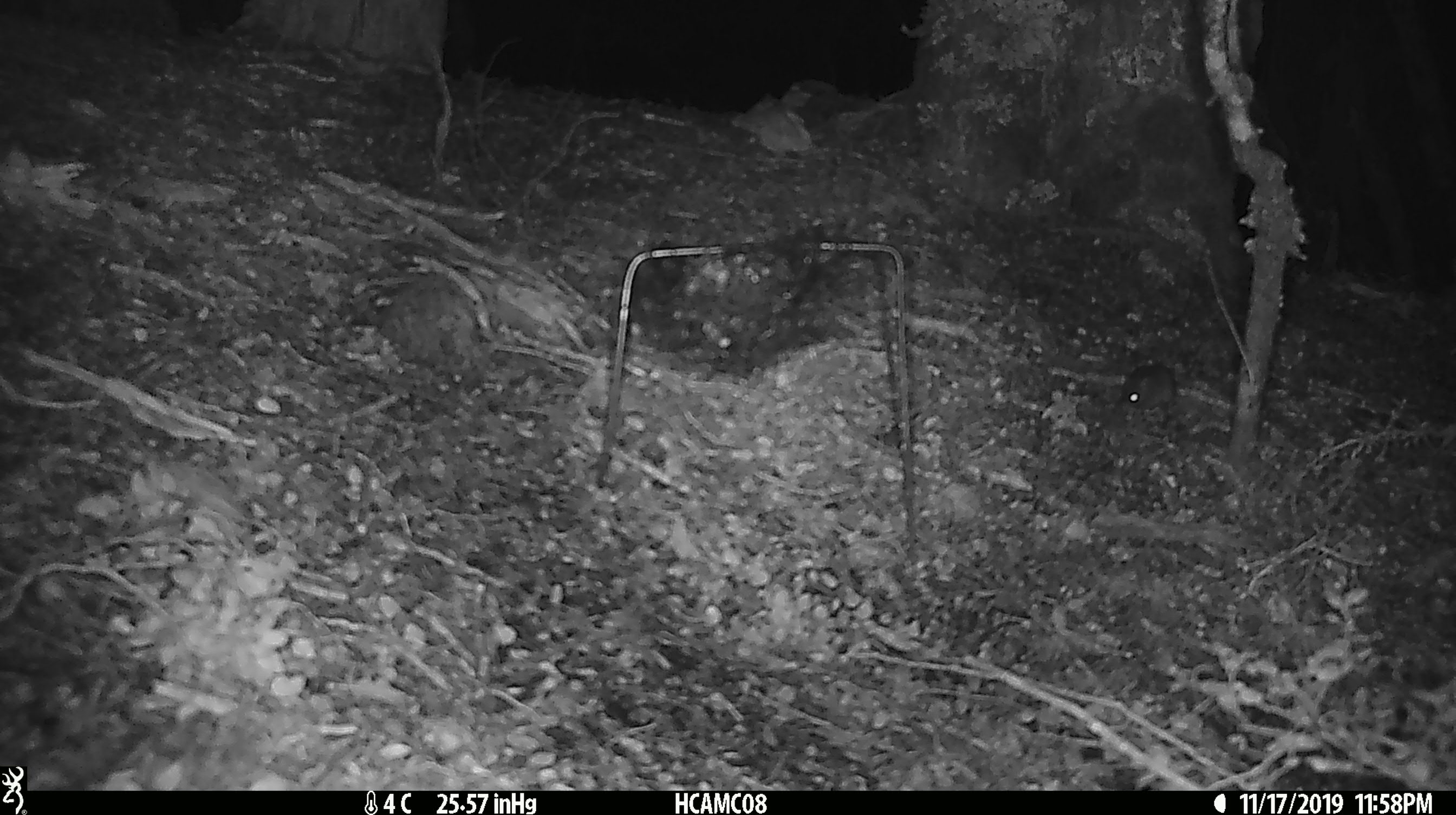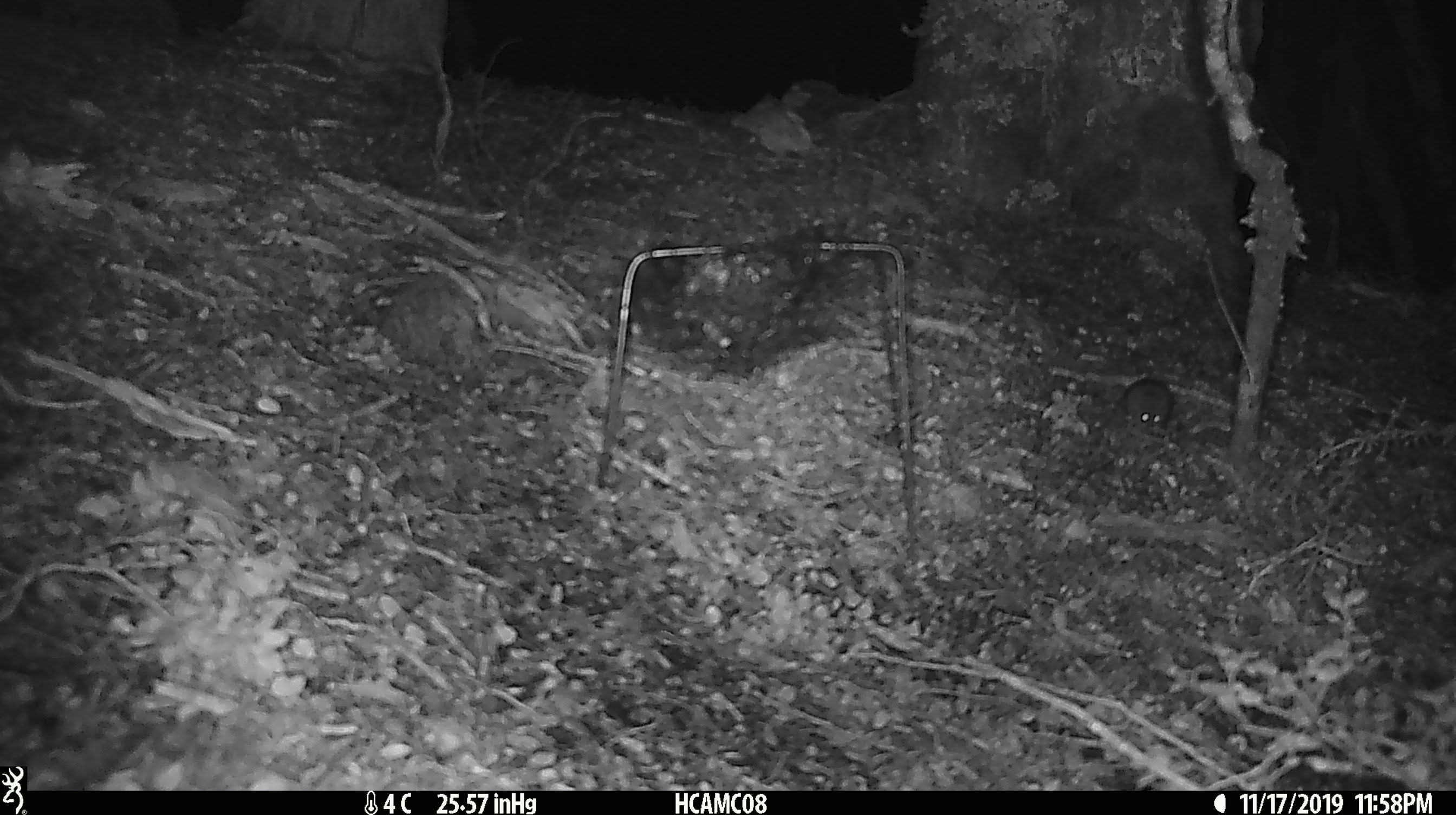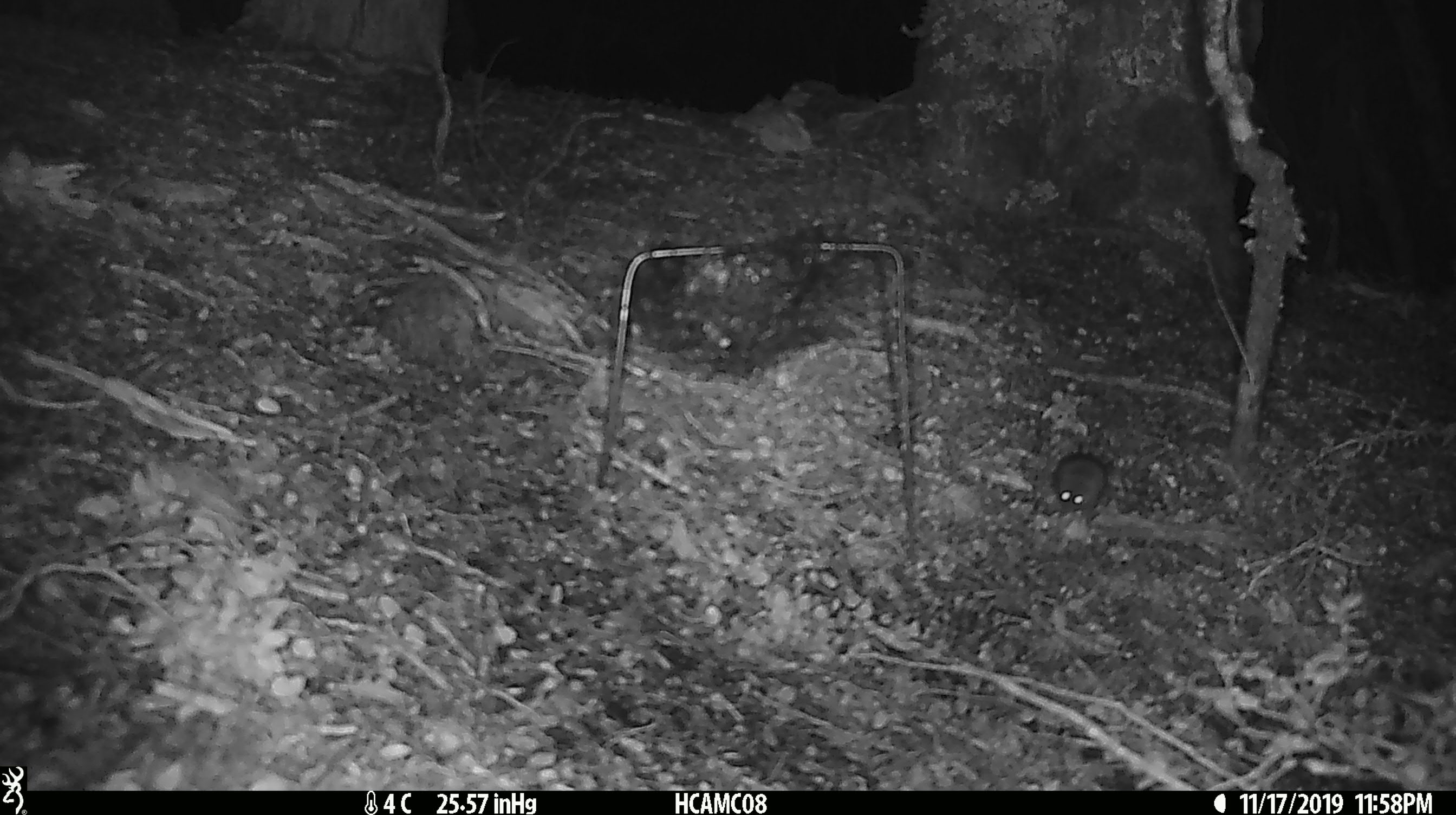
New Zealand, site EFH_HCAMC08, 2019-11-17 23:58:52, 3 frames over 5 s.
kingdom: Animalia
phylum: Chordata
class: Mammalia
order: Rodentia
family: Muridae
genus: Mus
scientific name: Mus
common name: mouse